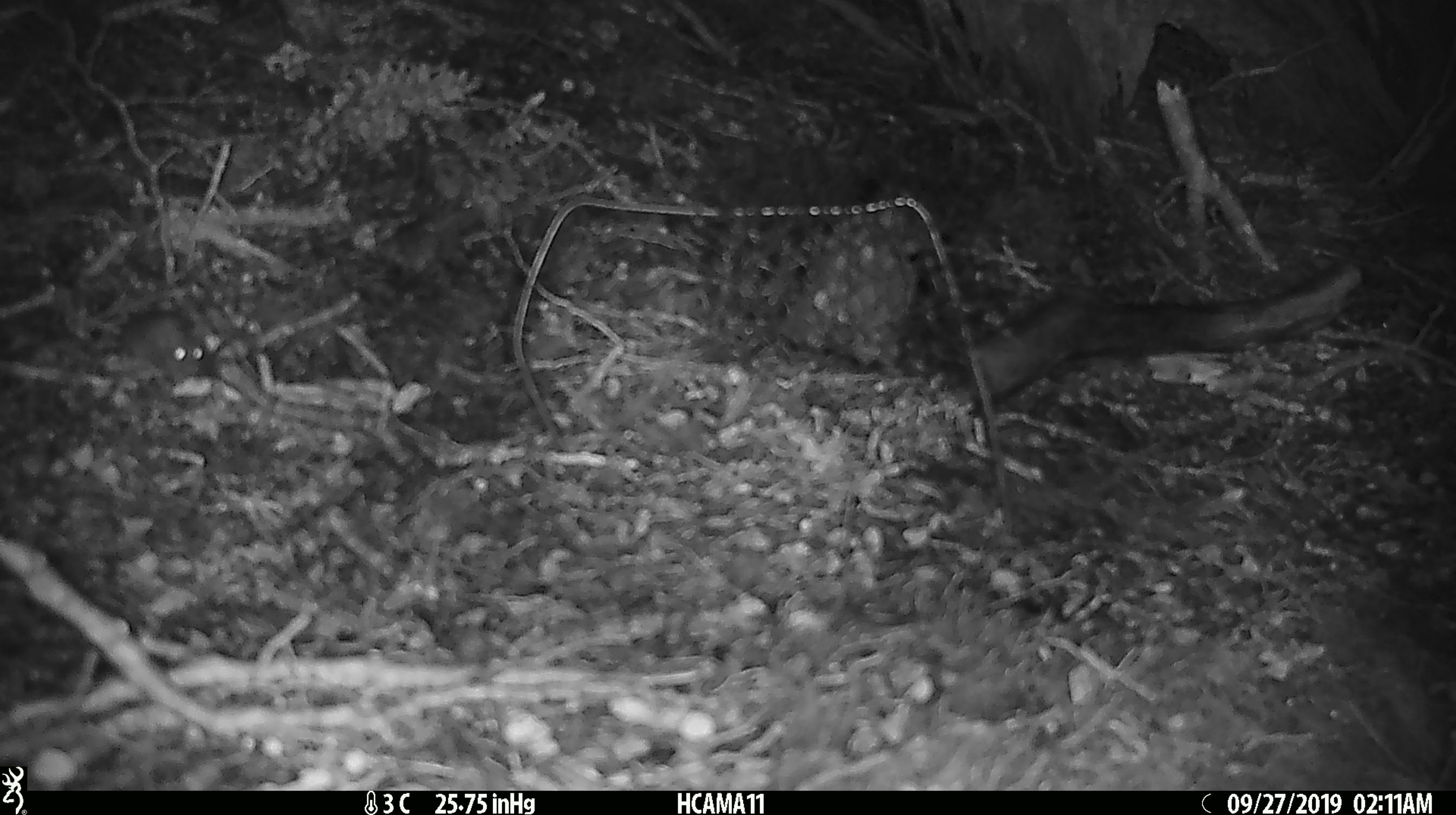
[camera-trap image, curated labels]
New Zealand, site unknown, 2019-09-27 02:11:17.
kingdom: Animalia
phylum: Chordata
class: Mammalia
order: Rodentia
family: Muridae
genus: Mus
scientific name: Mus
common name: mouse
Mouse (Mus).